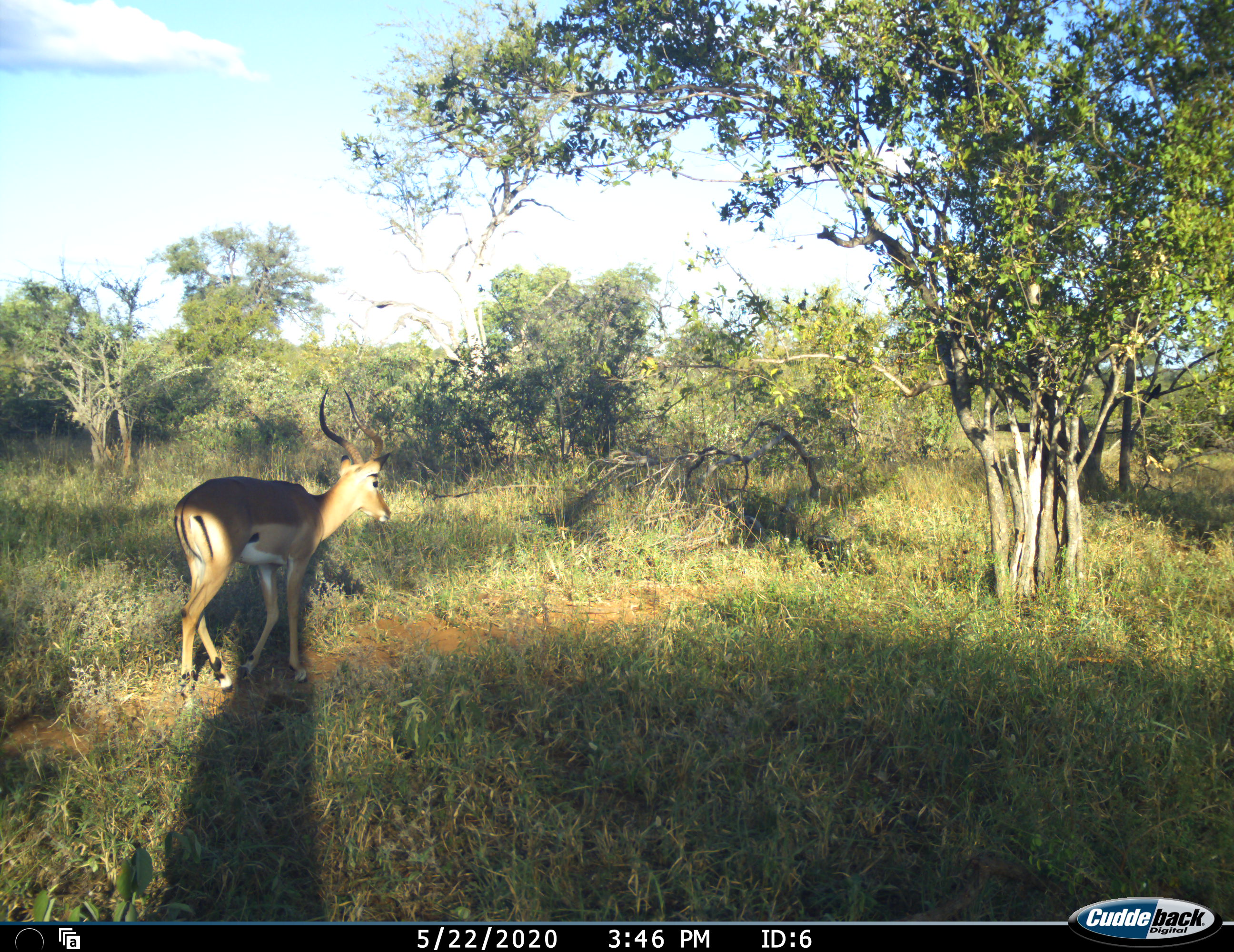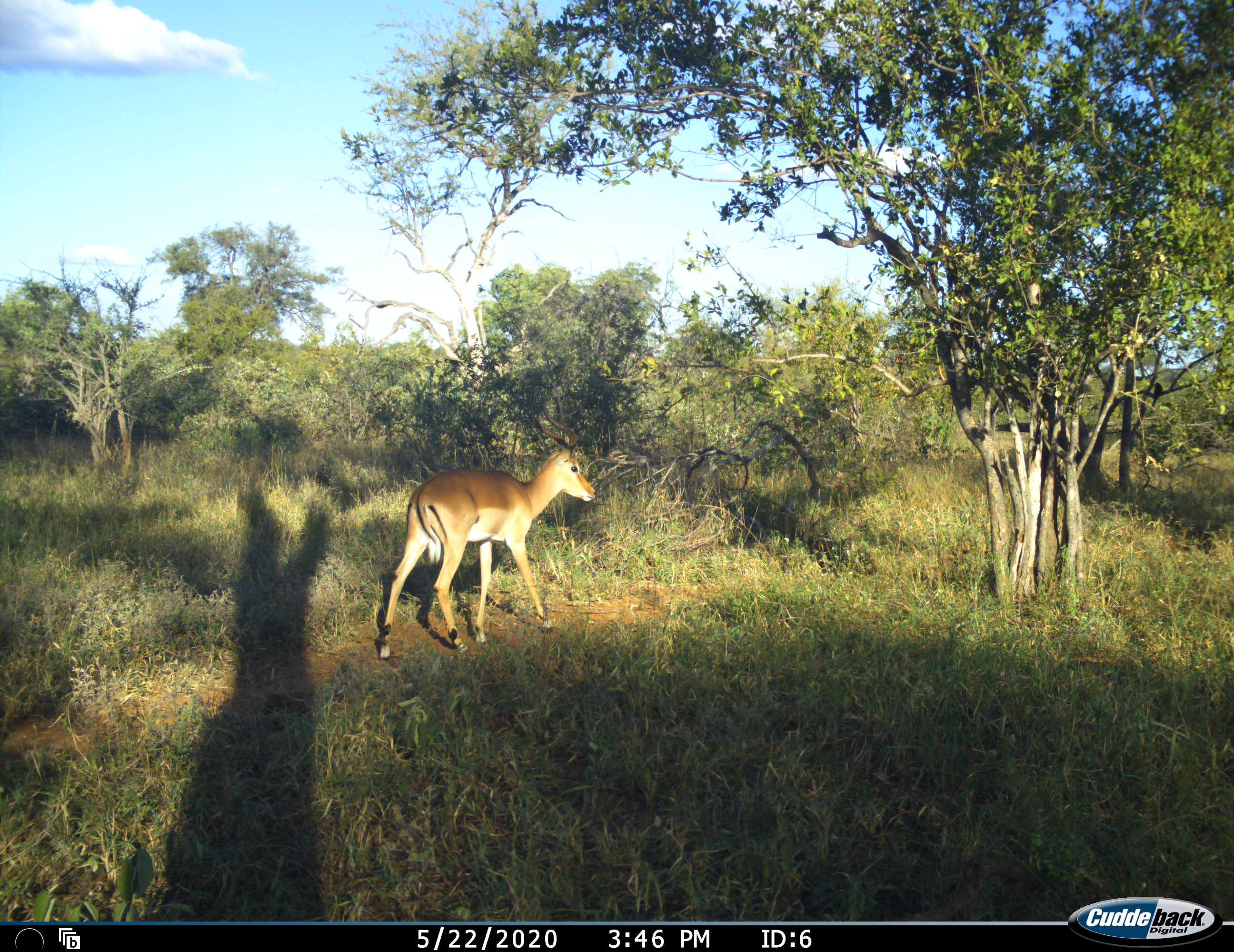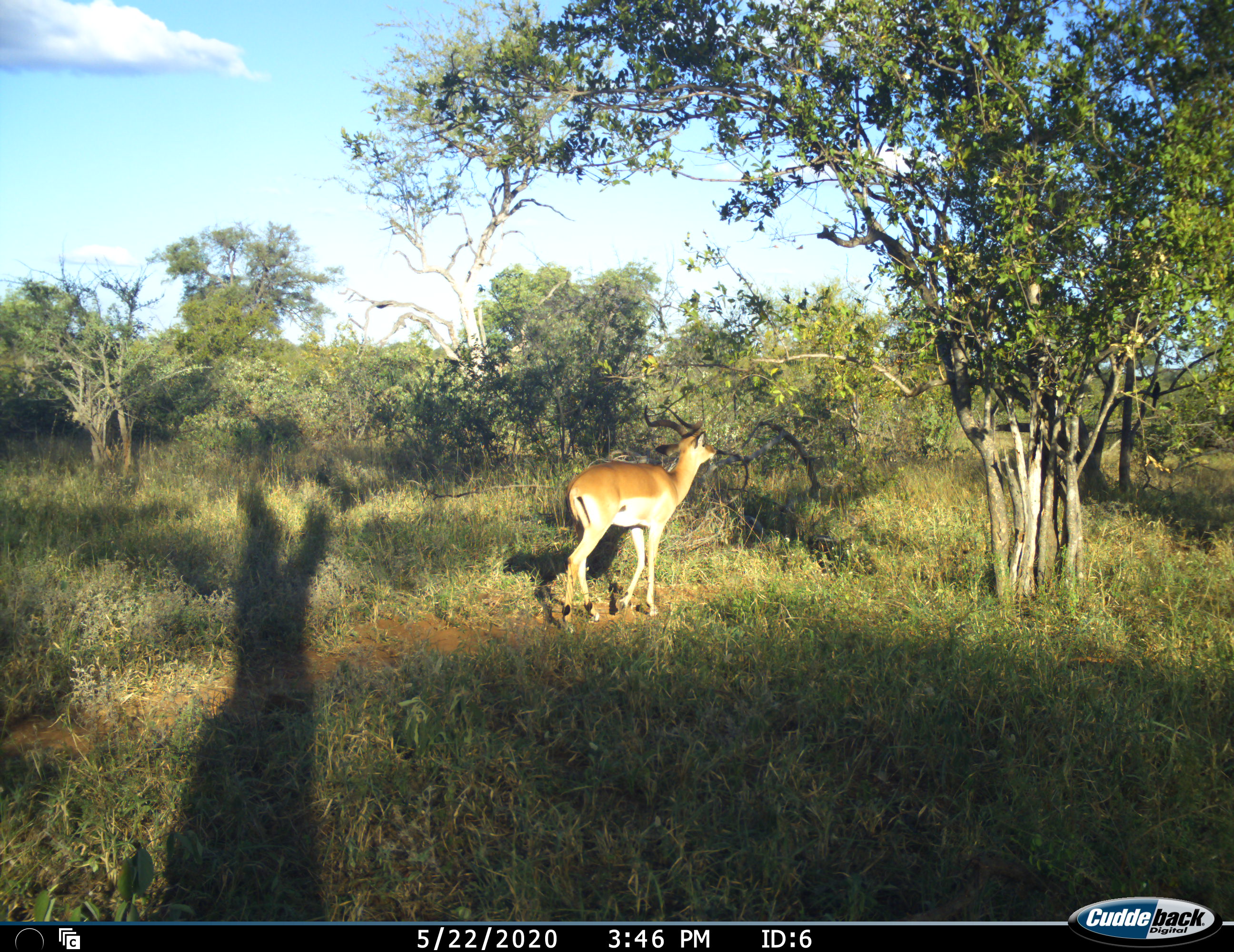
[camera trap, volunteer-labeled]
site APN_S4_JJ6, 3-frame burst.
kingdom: Animalia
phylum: Chordata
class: Mammalia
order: Artiodactyla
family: Bovidae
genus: Aepyceros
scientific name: Aepyceros melampus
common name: impala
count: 1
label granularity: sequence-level